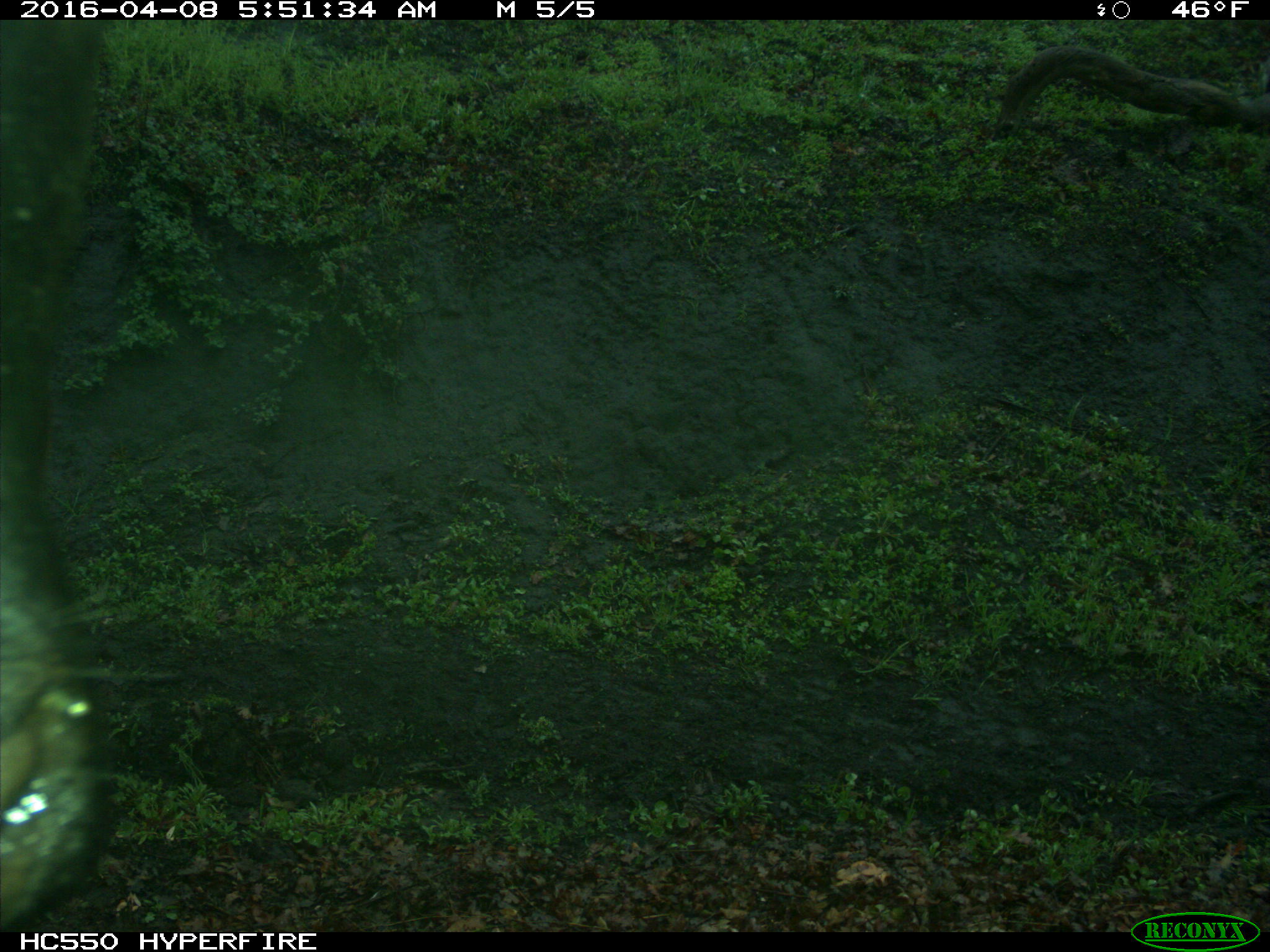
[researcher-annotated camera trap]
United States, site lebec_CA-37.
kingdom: Animalia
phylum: Chordata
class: Mammalia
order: Artiodactyla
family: Bovidae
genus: Bos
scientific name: Bos taurus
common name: domestic cow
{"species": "Bos taurus (domestic cow)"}